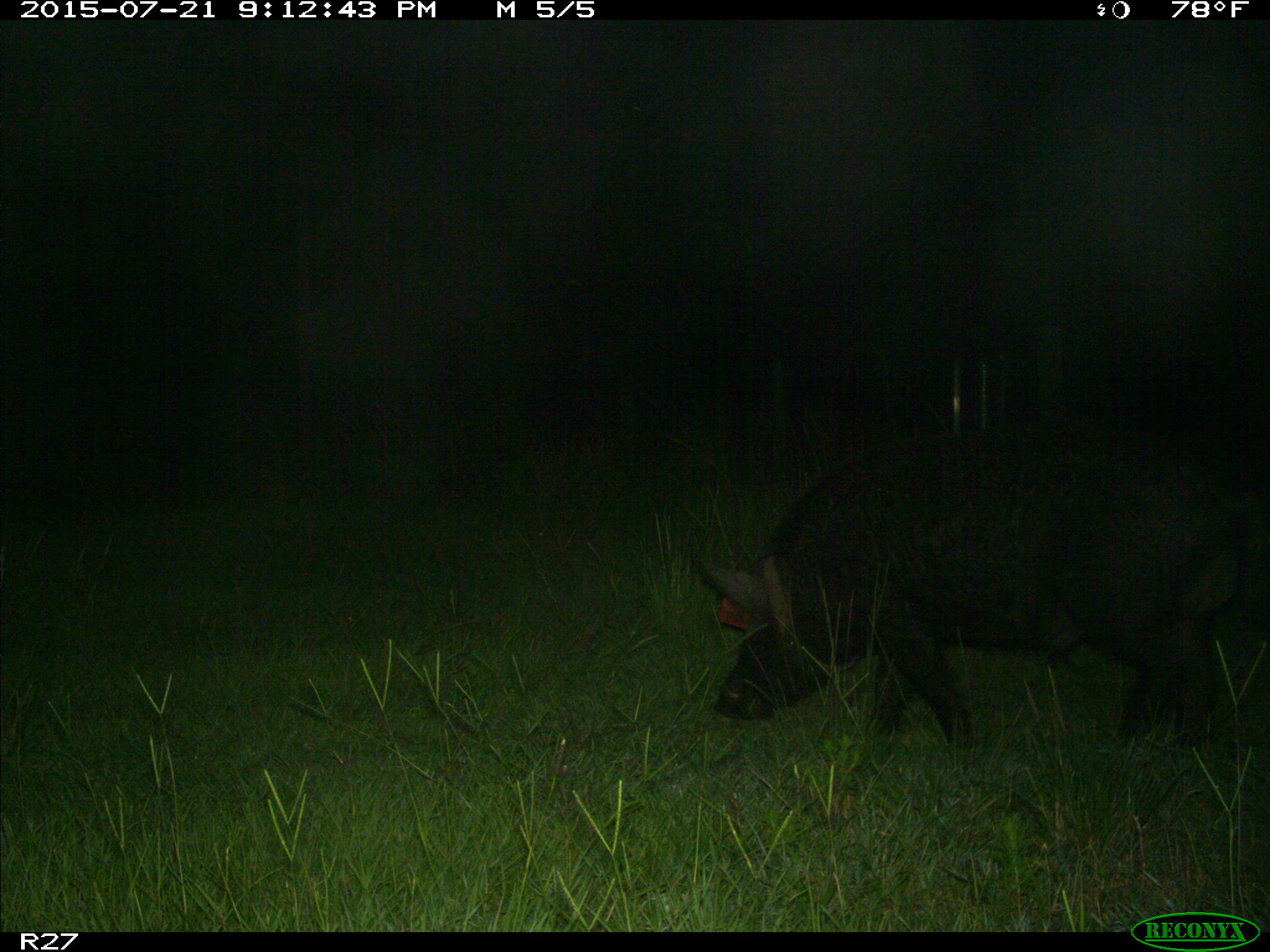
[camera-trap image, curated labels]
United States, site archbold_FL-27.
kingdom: Animalia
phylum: Chordata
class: Mammalia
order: Artiodactyla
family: Suidae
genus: Sus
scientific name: Sus scrofa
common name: wild boar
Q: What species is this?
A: Sus scrofa (wild boar).